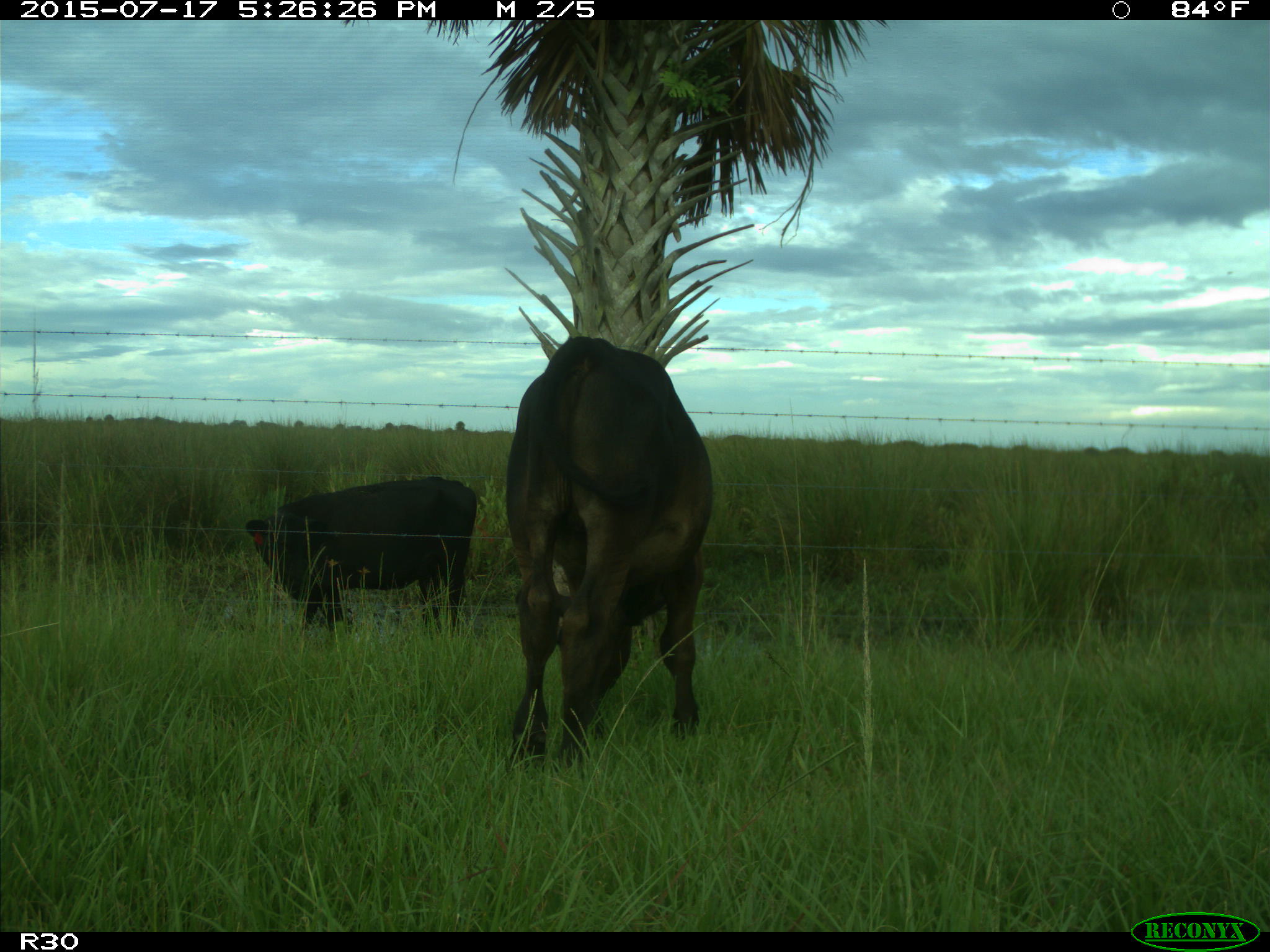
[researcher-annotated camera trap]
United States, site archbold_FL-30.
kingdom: Animalia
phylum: Chordata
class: Mammalia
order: Artiodactyla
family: Bovidae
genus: Bos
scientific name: Bos taurus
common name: domestic cow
Bos taurus (domestic cow).